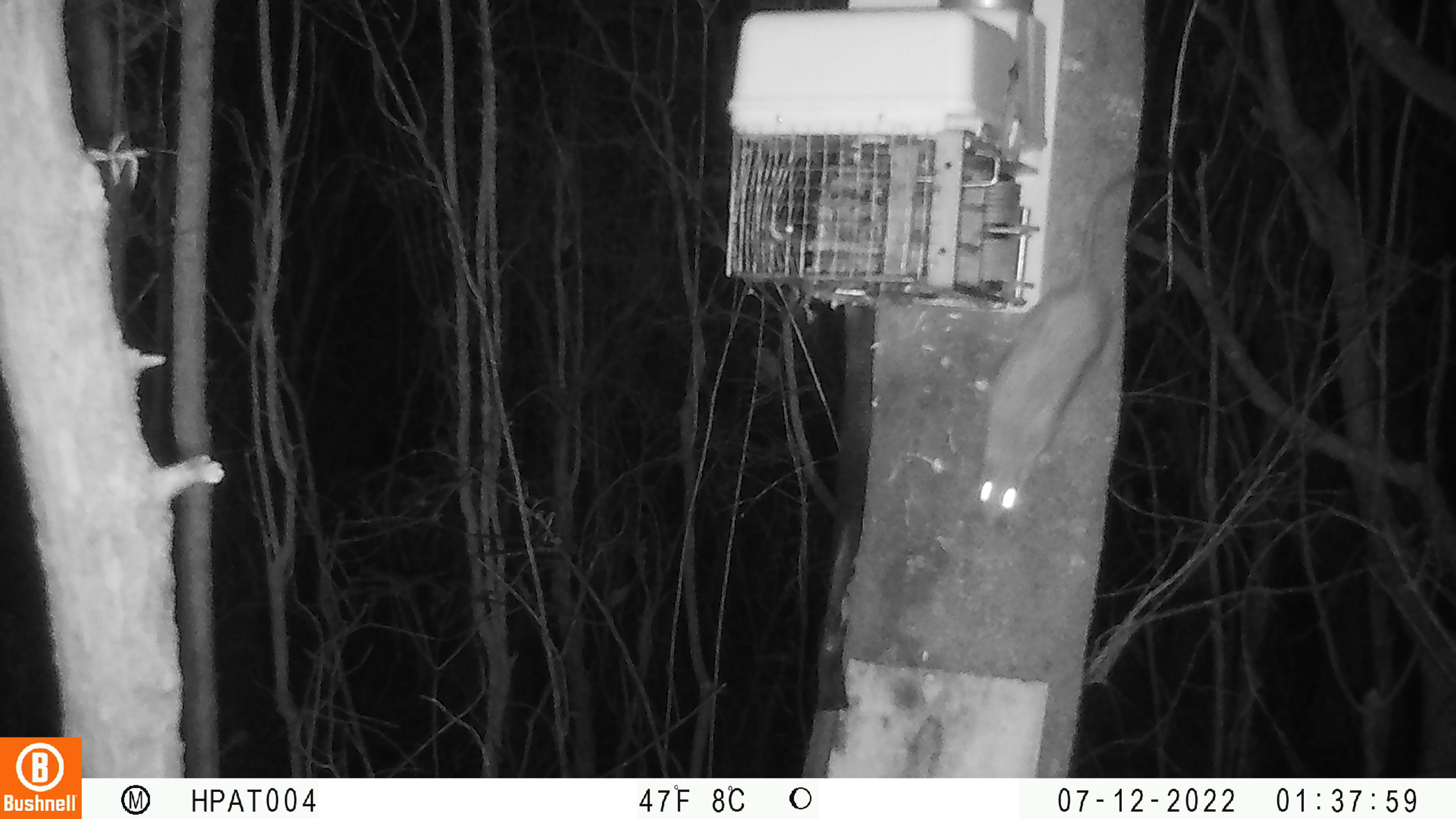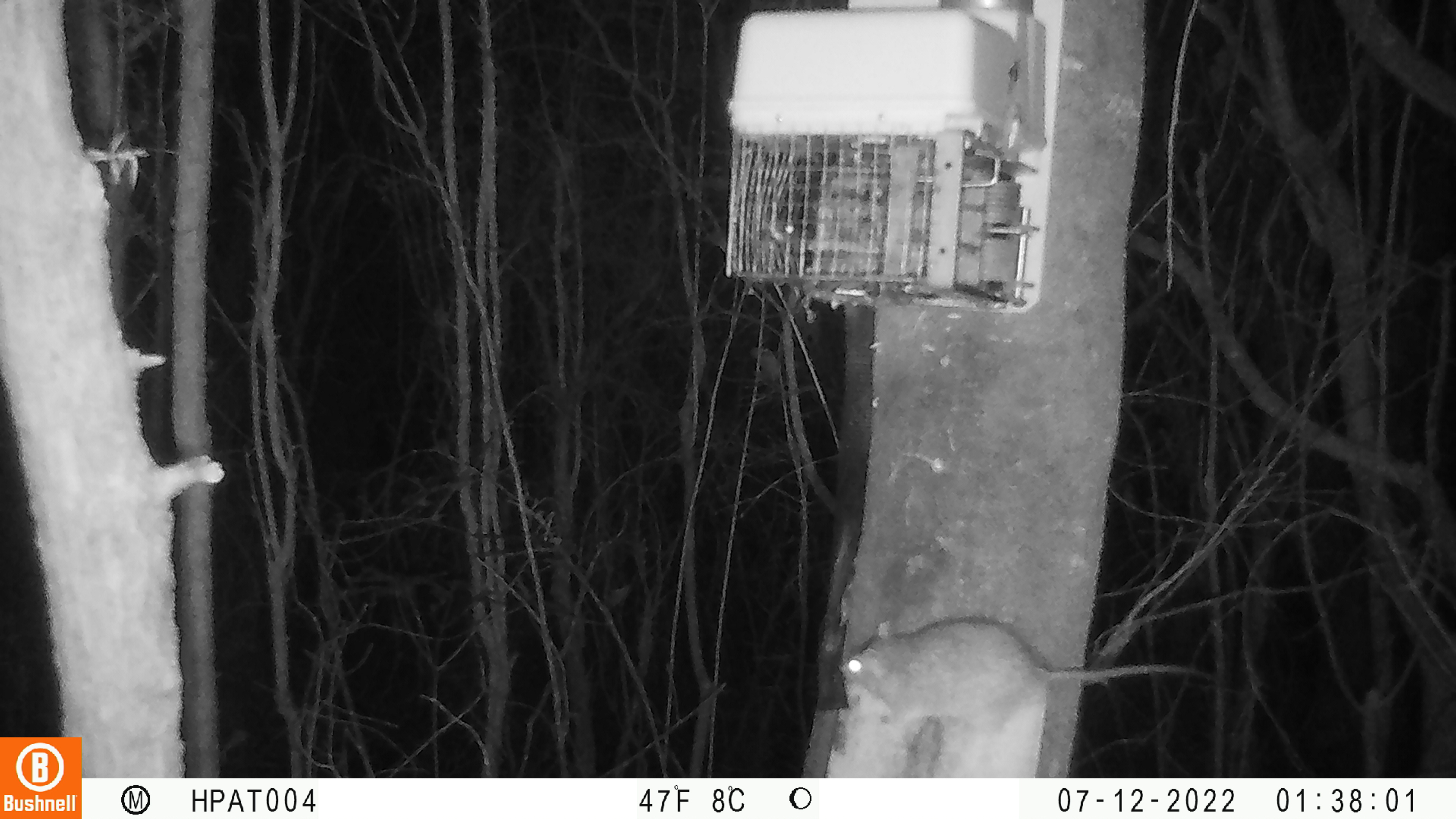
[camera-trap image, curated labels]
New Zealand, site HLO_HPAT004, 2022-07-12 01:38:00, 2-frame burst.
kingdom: Animalia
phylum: Chordata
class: Mammalia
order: Rodentia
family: Muridae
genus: Rattus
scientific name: Rattus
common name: rat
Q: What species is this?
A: Rat (Rattus).